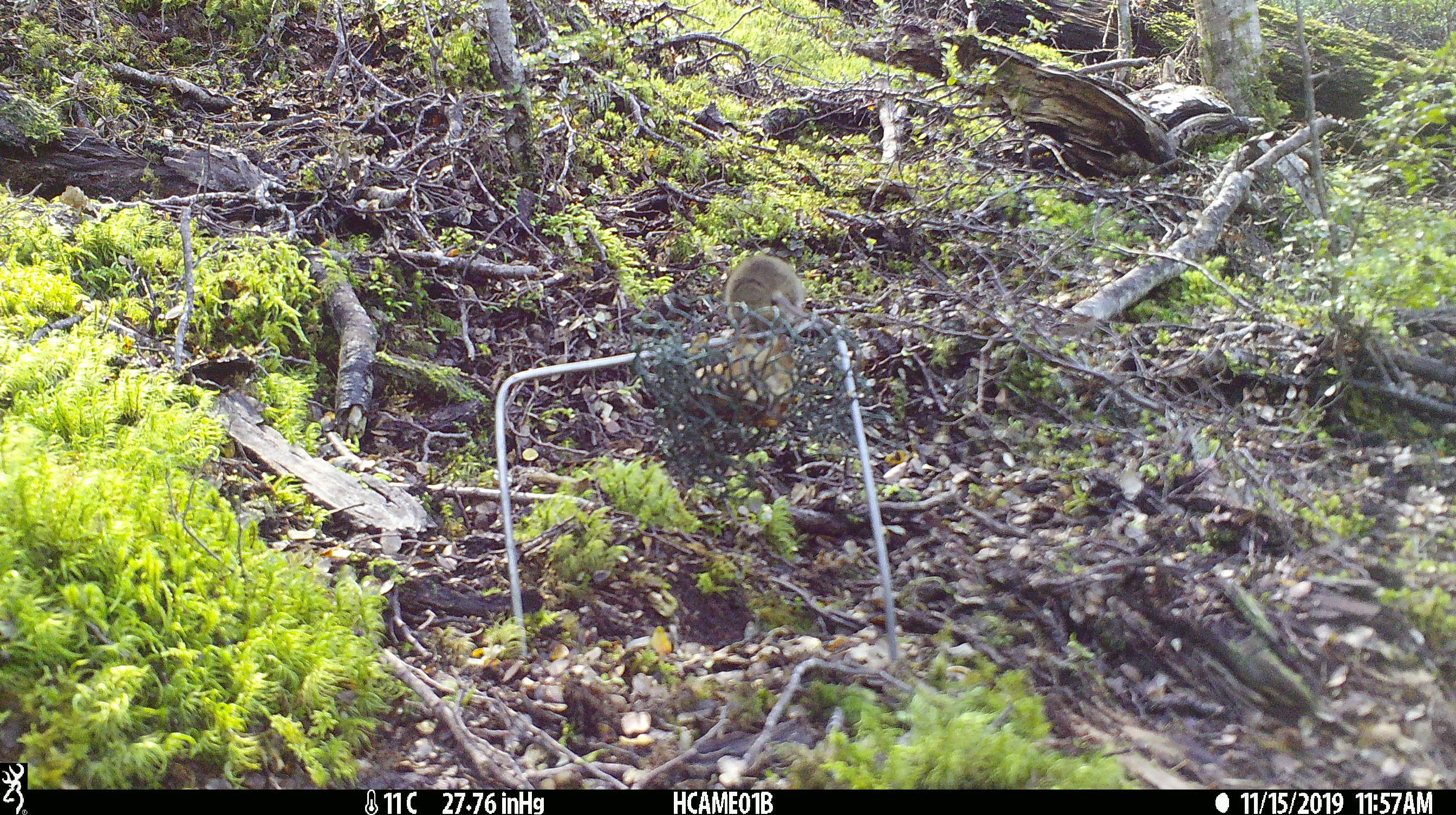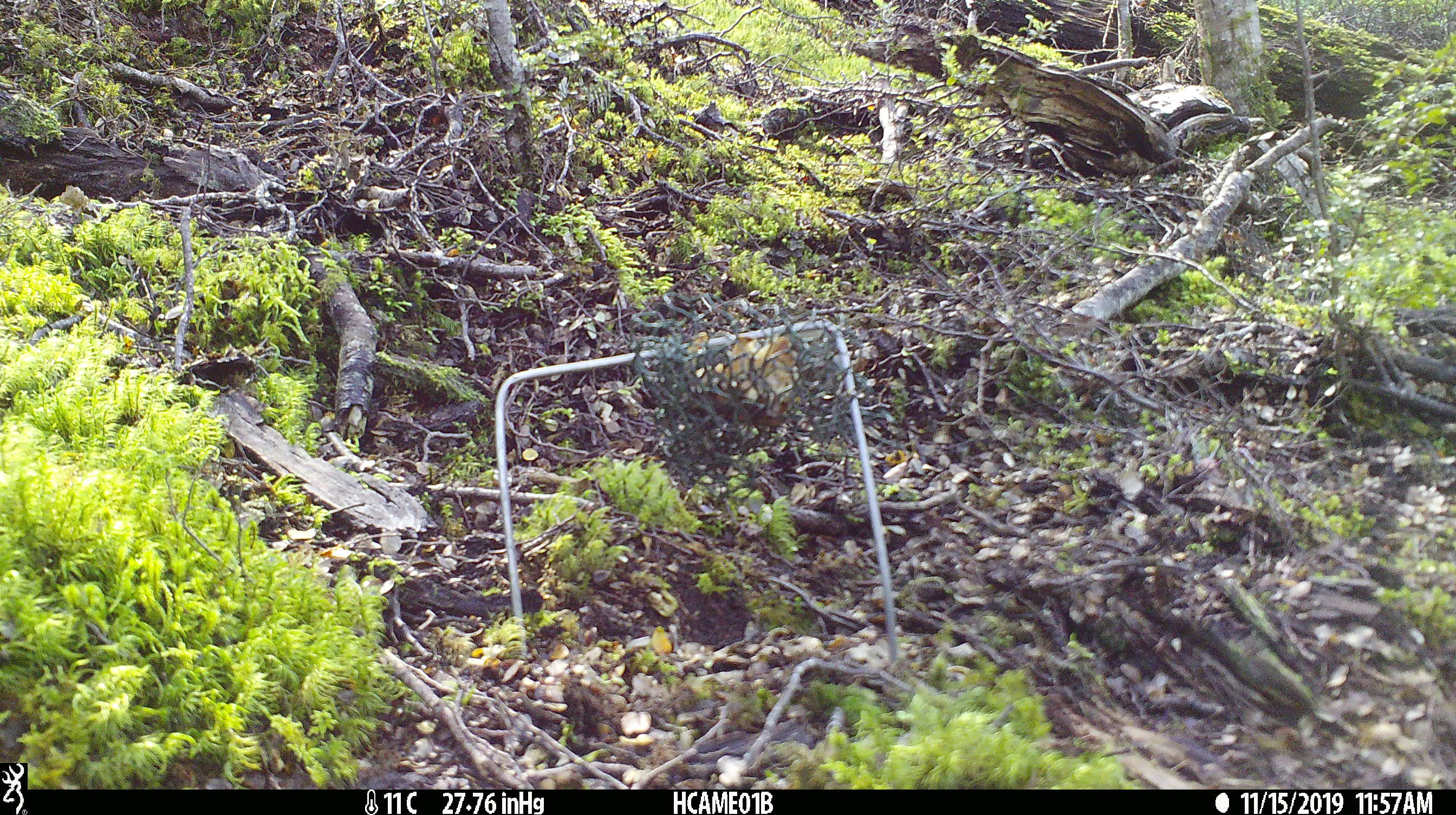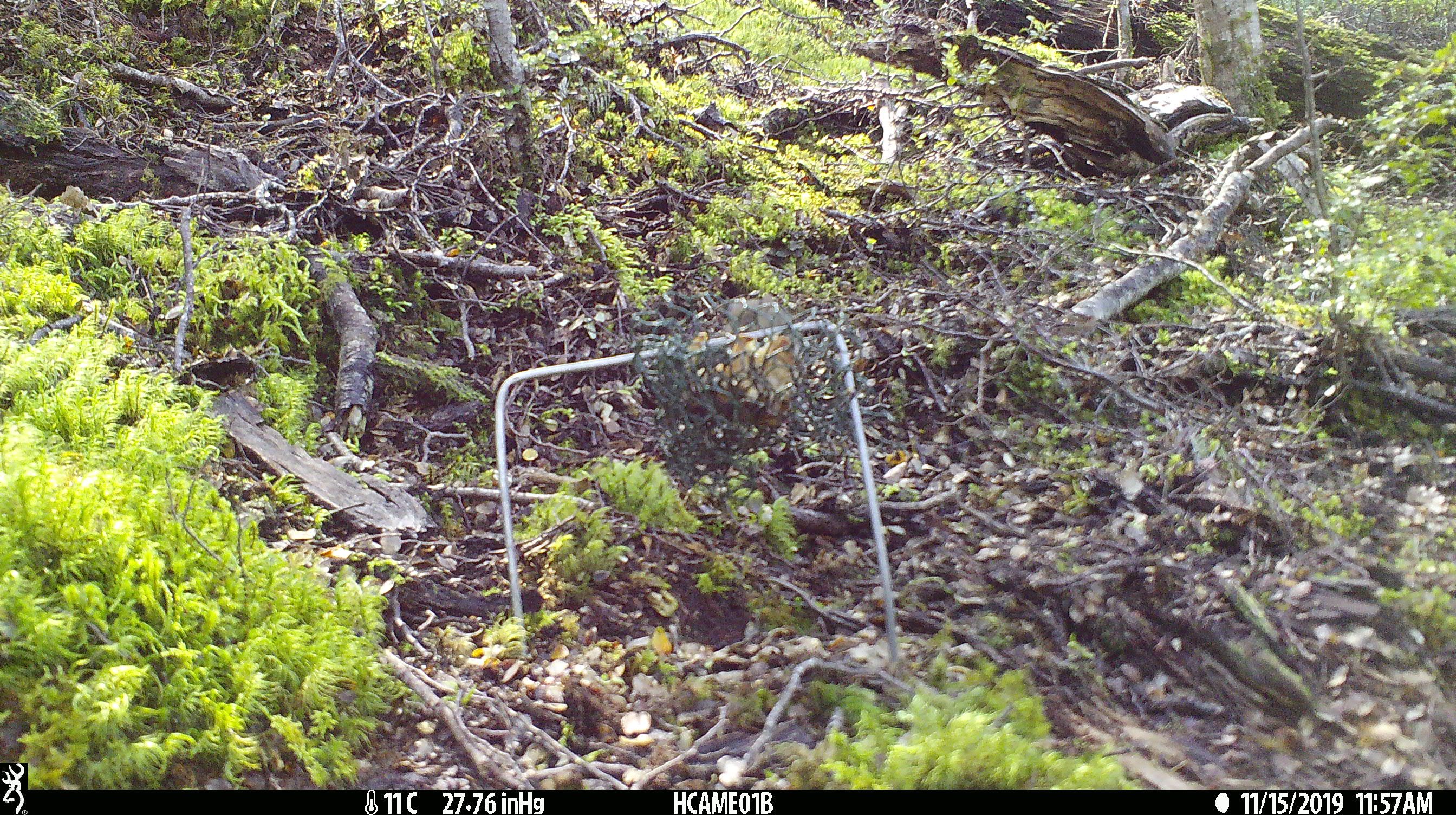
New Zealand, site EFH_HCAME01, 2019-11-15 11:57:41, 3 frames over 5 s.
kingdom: Animalia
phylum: Chordata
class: Mammalia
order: Rodentia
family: Muridae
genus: Mus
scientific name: Mus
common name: mouse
Mouse (Mus).